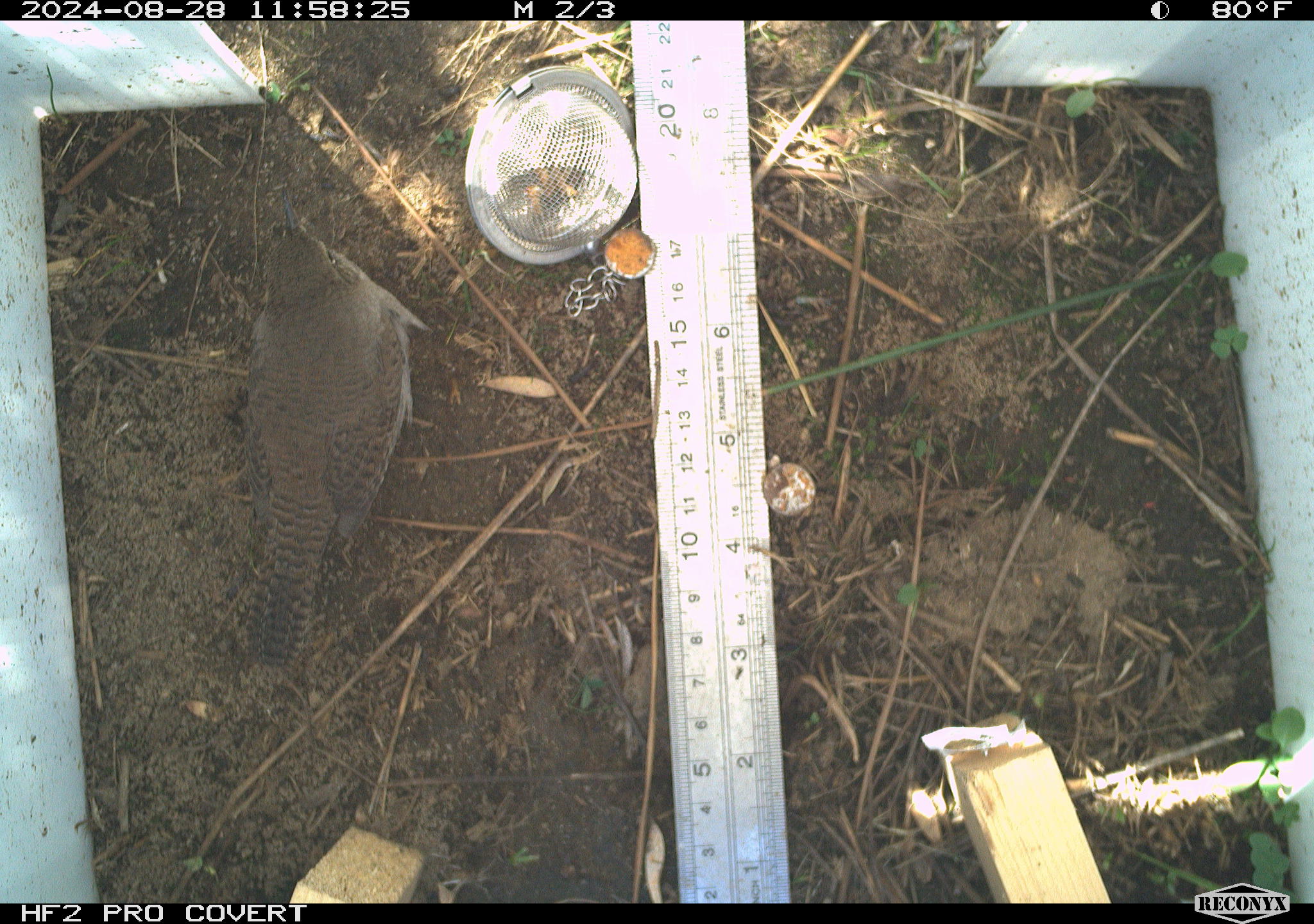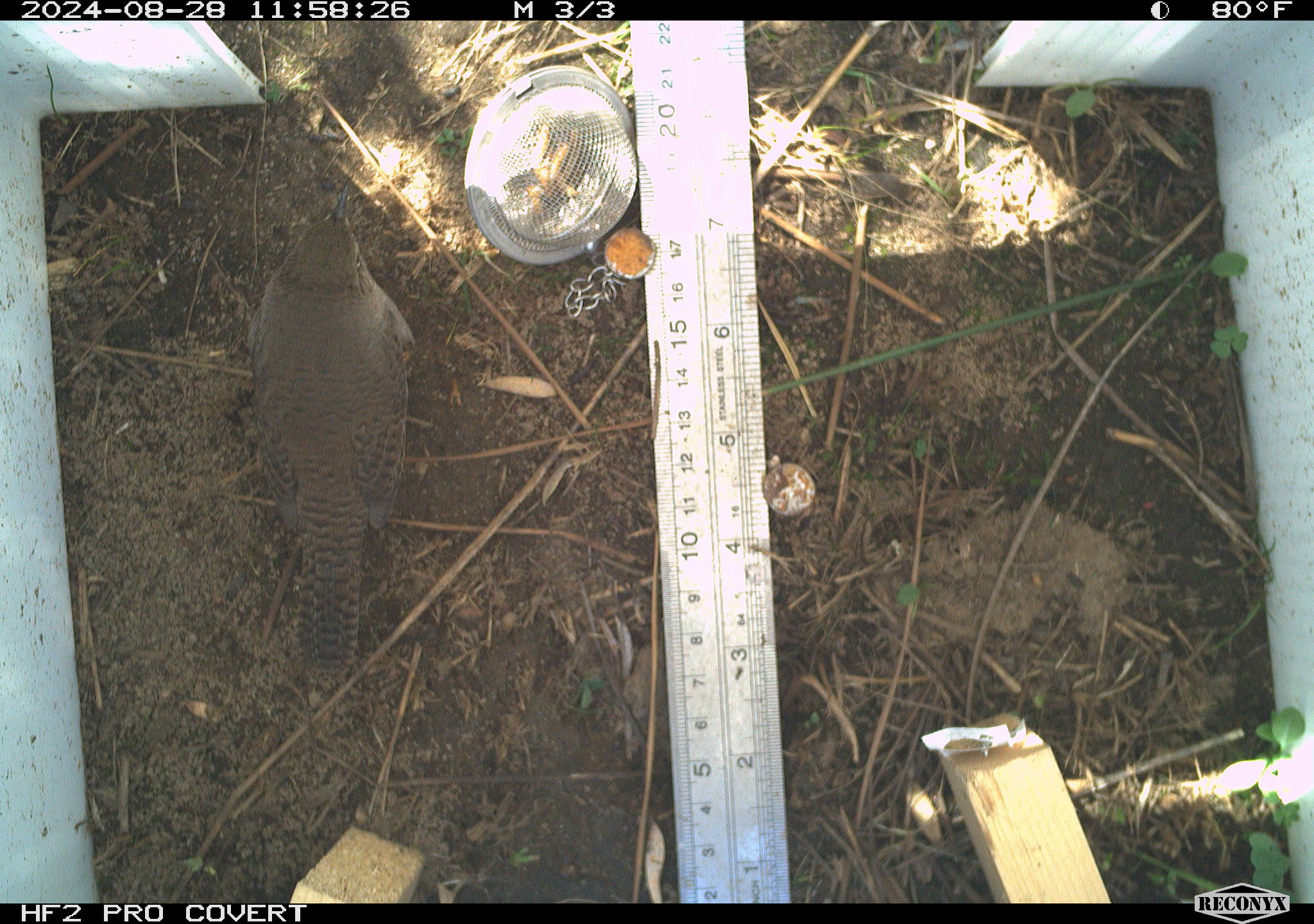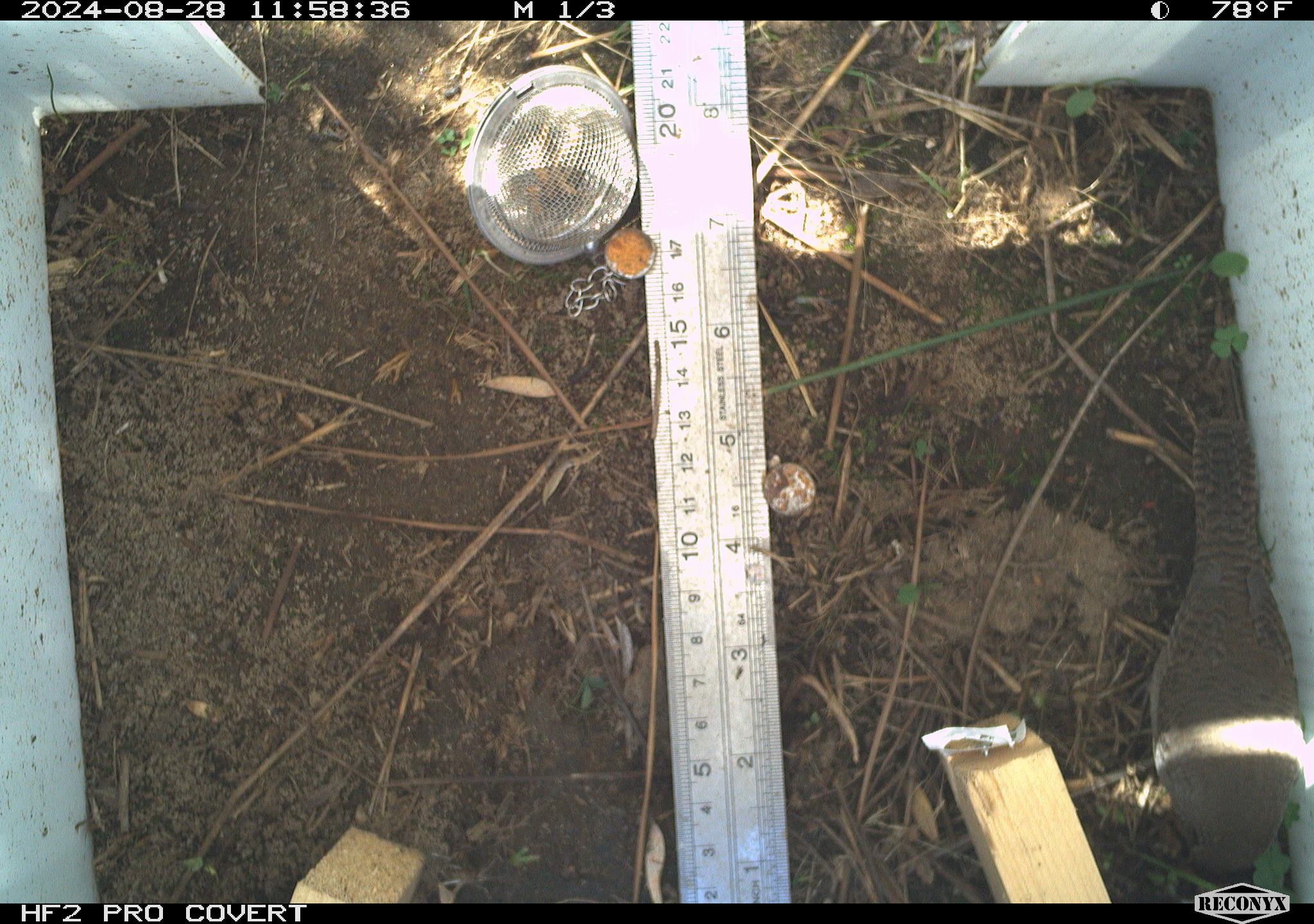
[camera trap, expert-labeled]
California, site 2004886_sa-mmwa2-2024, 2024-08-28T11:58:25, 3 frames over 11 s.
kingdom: Animalia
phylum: Chordata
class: Aves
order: Passeriformes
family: Troglodytidae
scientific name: Troglodytidae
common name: wren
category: troglodytidae family